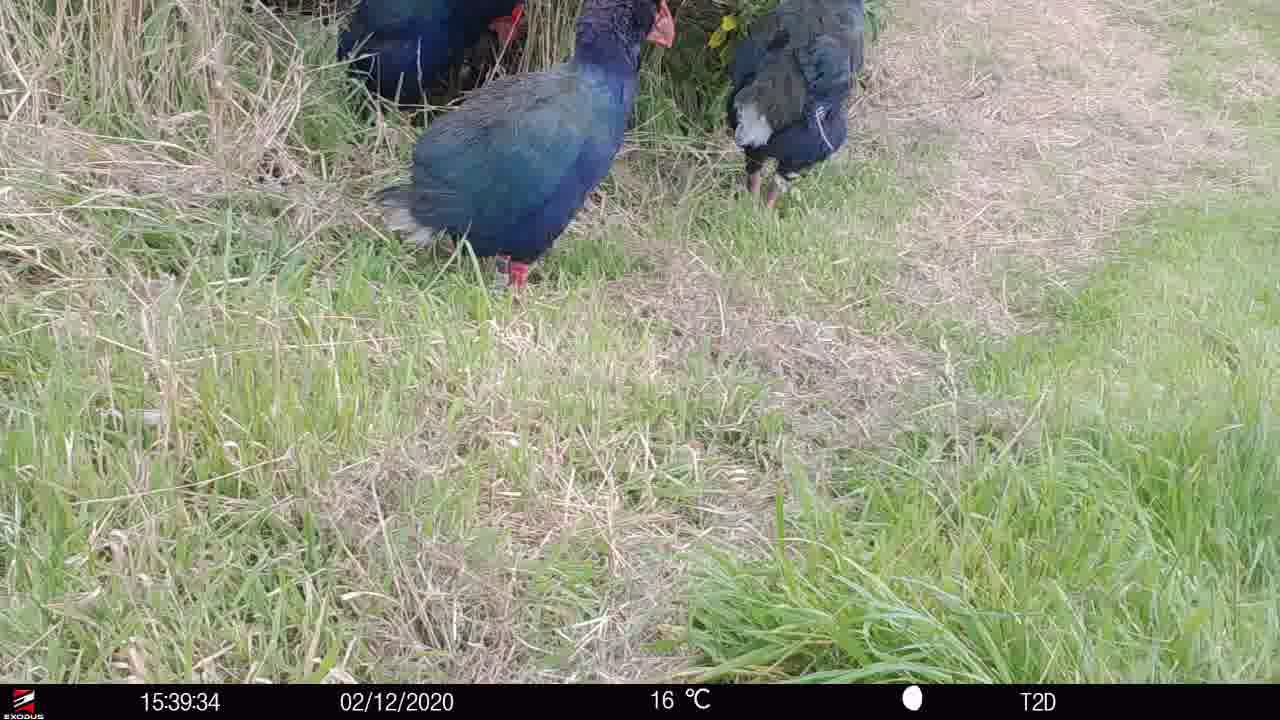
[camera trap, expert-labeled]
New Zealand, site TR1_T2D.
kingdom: Animalia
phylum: Chordata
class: Aves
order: Gruiformes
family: Rallidae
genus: Porphyrio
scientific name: Porphyrio mantelli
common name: takahe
Takahe (Porphyrio mantelli).